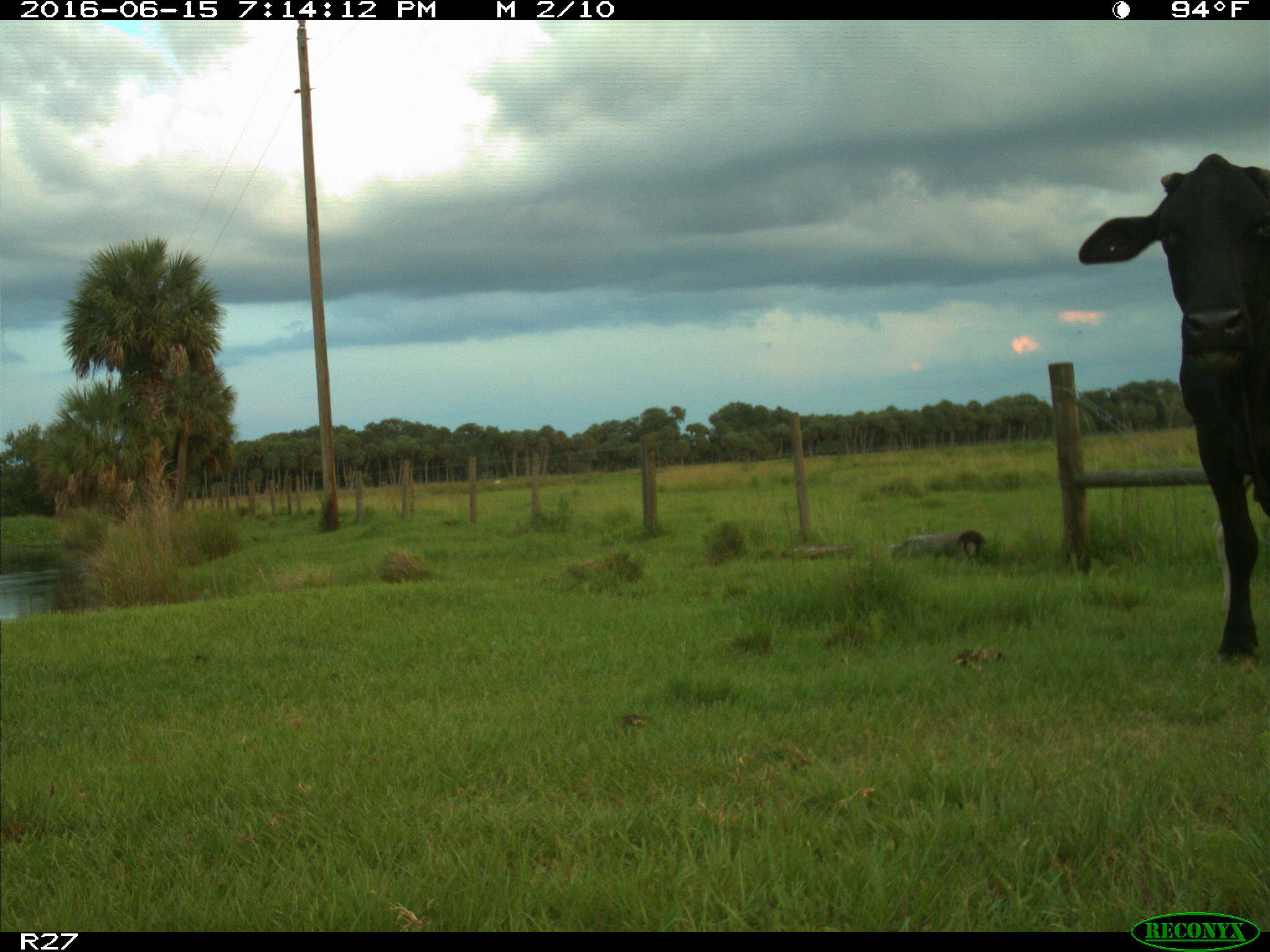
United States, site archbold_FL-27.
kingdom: Animalia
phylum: Chordata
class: Mammalia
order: Artiodactyla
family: Bovidae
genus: Bos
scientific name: Bos taurus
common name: domestic cow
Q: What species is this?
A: Bos taurus (domestic cow).